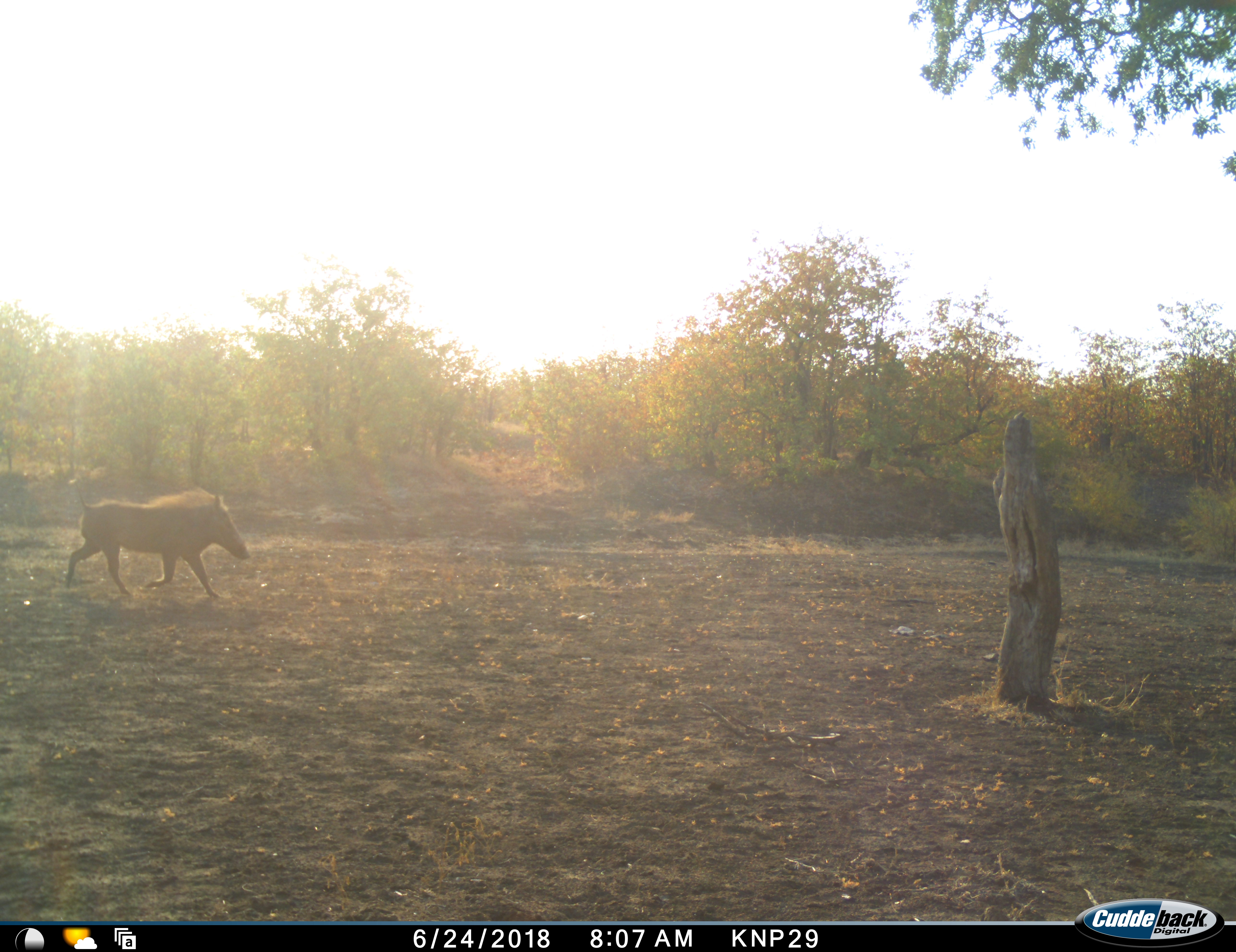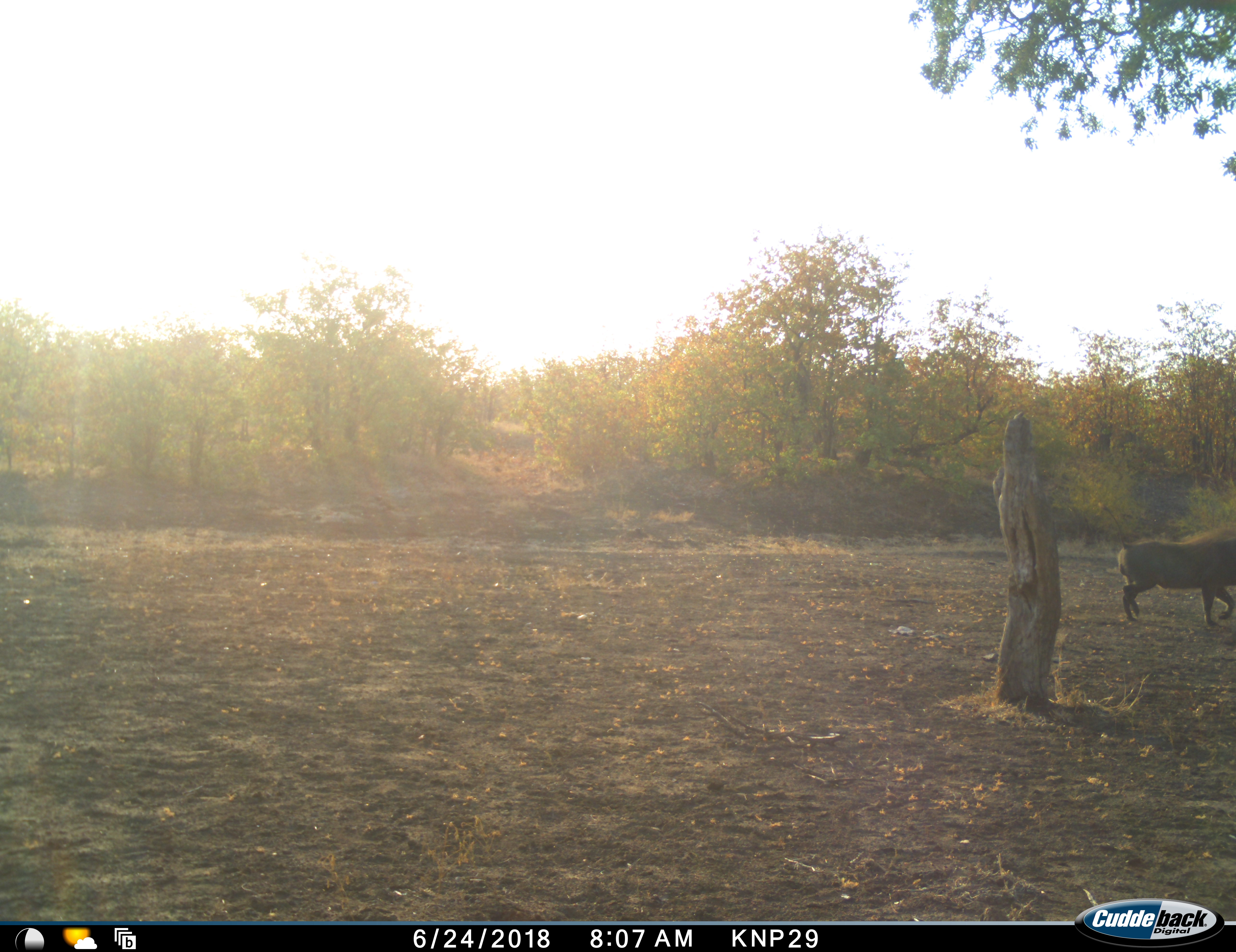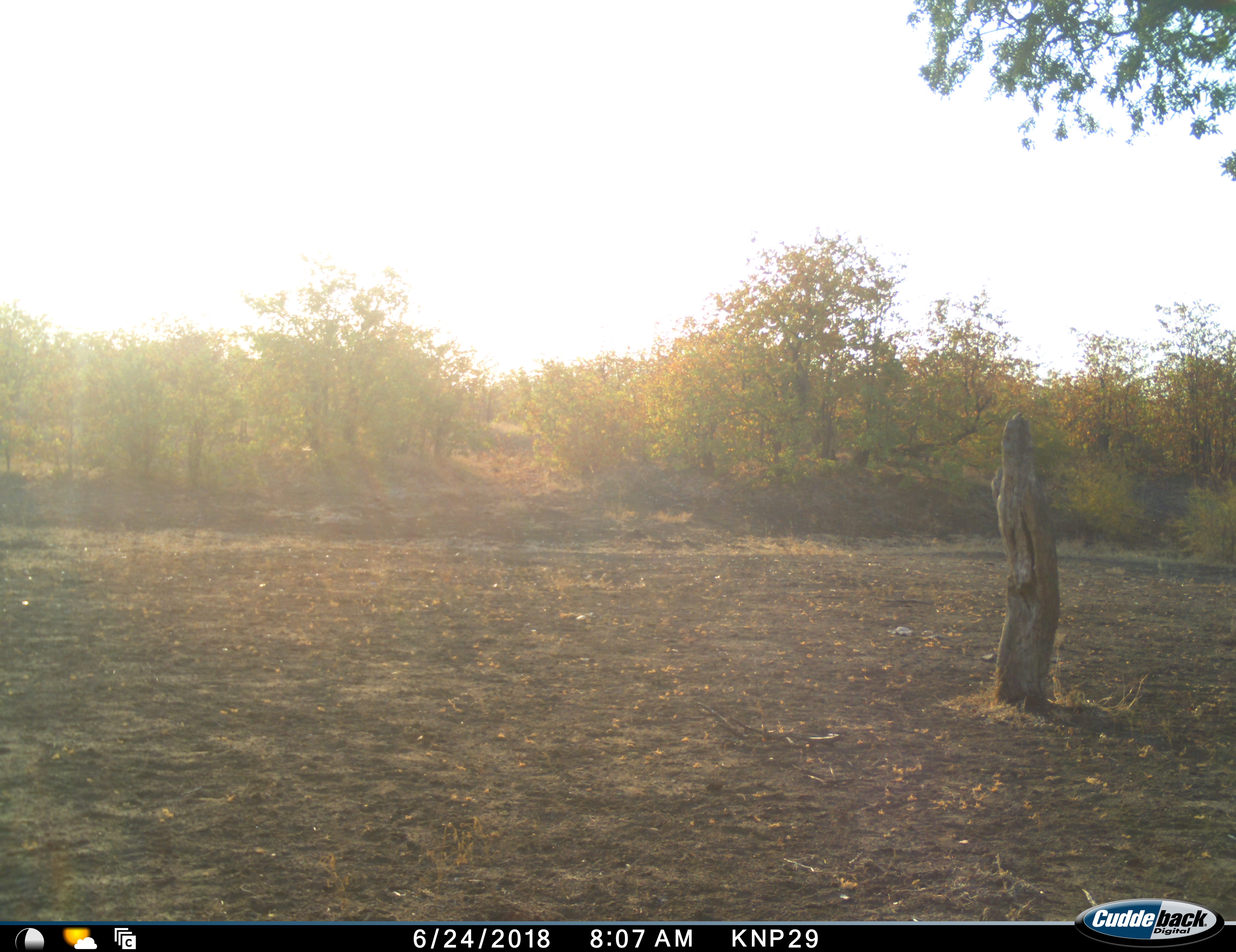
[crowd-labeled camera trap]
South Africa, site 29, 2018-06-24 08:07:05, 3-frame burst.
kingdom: Animalia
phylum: Chordata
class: Mammalia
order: Artiodactyla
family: Suidae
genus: Phacochoerus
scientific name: Phacochoerus africanus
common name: warthog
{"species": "warthog (Phacochoerus africanus)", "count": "1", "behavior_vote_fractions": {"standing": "0%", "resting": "0%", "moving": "100%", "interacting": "0%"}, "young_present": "0%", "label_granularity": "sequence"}